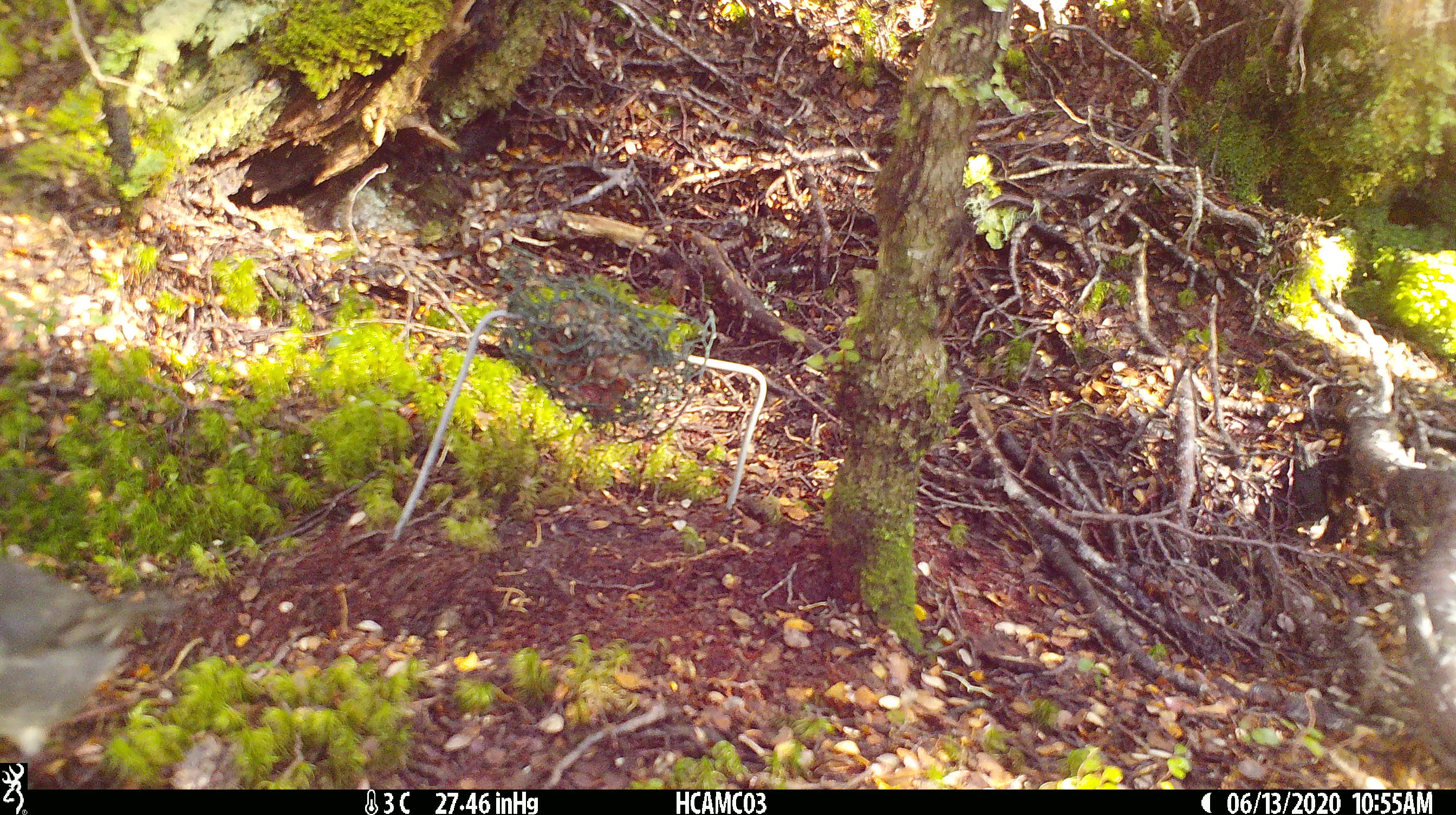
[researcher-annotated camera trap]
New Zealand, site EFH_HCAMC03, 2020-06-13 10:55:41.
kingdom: Animalia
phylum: Chordata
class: Aves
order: Passeriformes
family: Petroicidae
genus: Petroica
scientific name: Petroica australis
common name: new zealand robin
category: robin